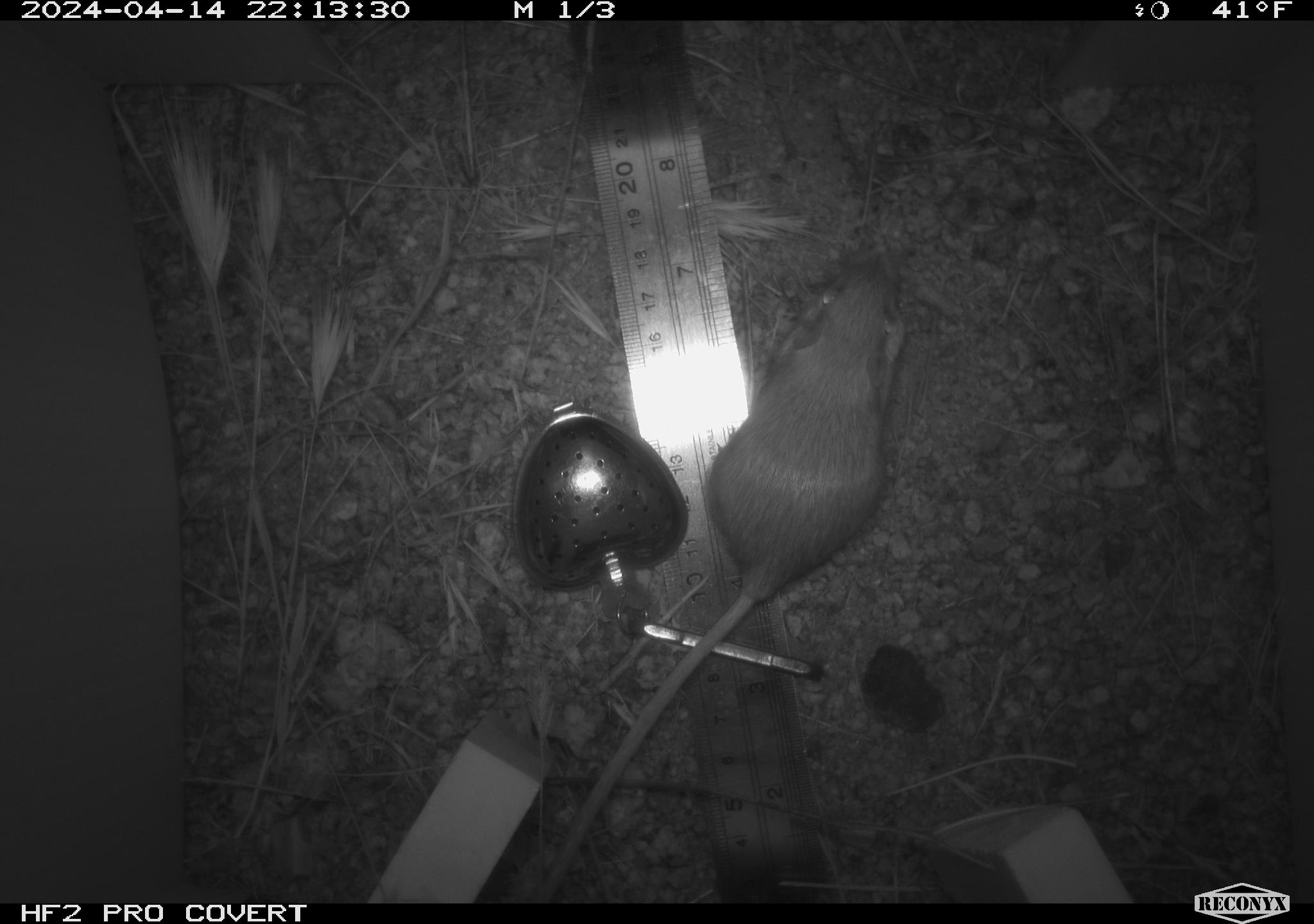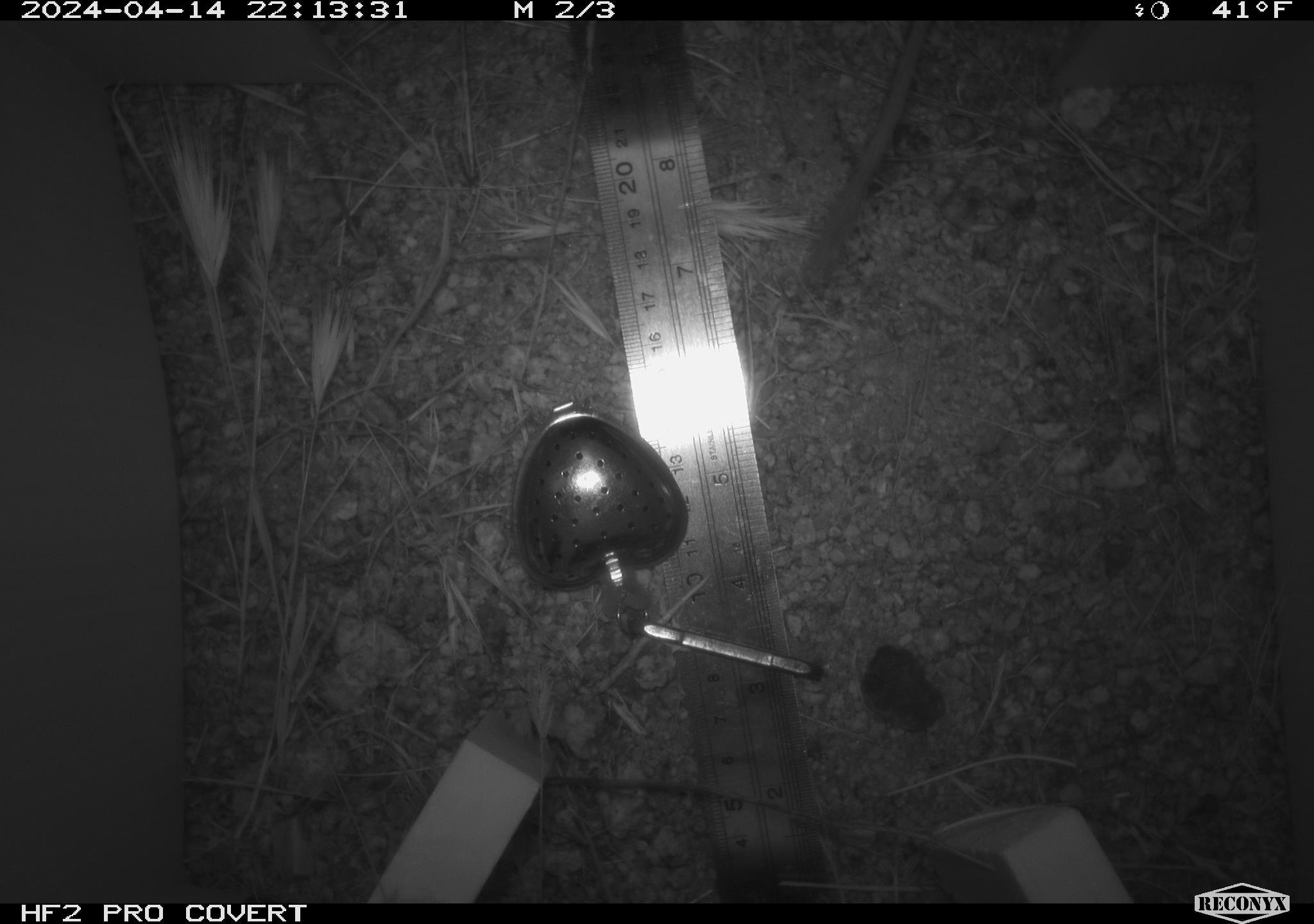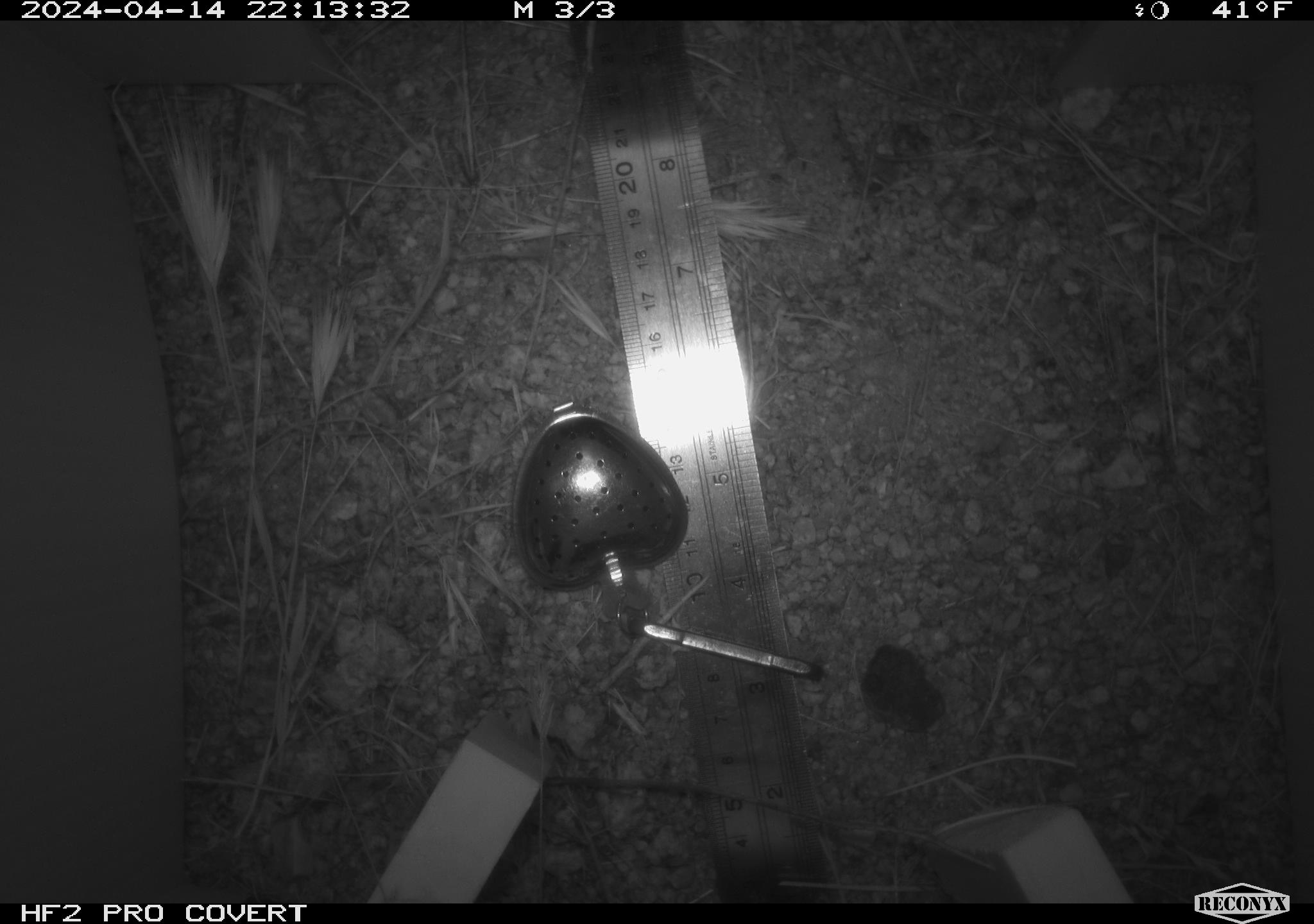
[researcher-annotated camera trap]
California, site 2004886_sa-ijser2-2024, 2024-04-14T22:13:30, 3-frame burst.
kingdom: Animalia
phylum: Chordata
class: Mammalia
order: Rodentia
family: Heteromyidae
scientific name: Heteromyidae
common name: kangaroo rats and pocket mice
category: heteromyidae family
Heteromyidae family (kangaroo rats and pocket mice) (Heteromyidae).